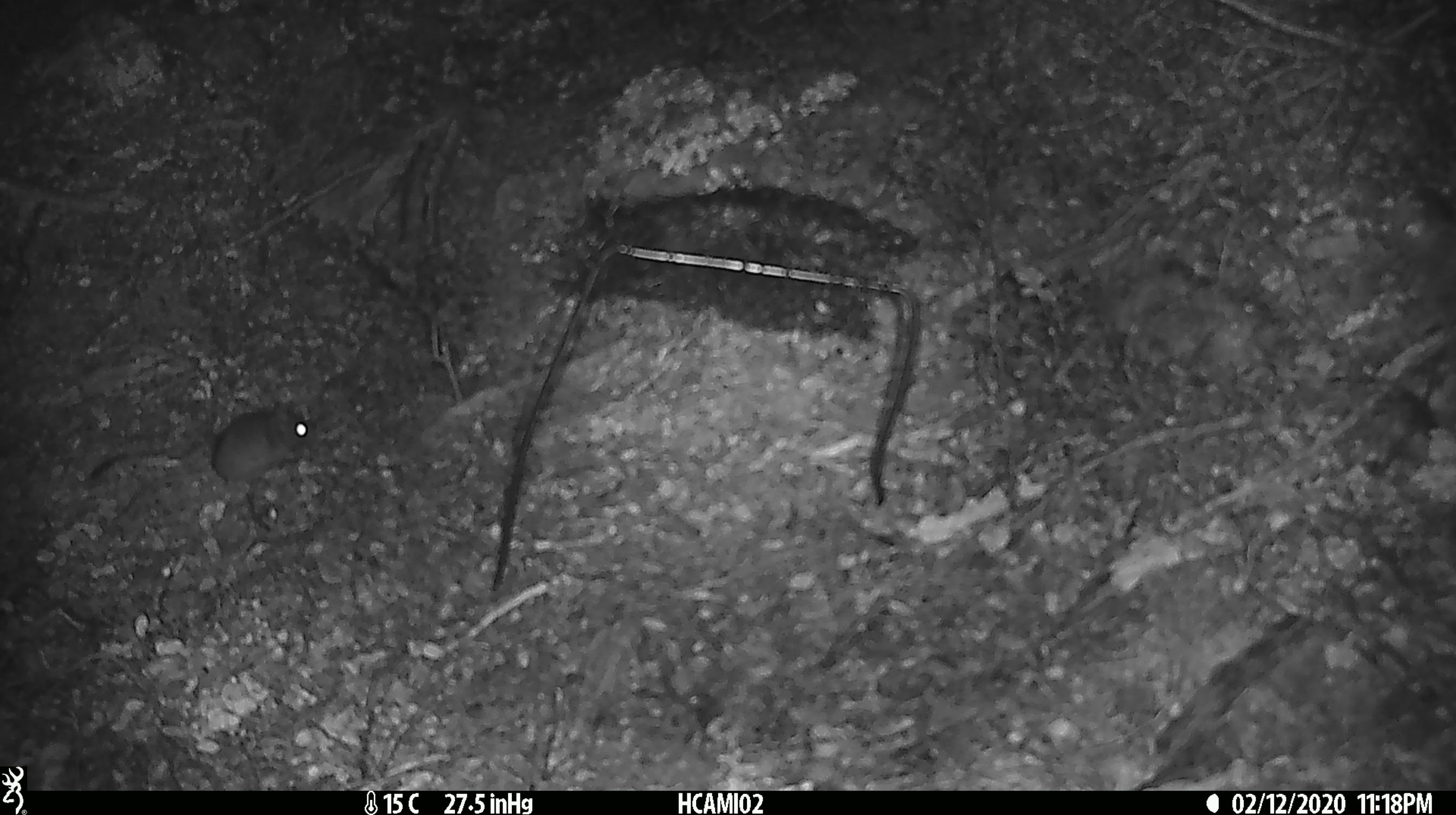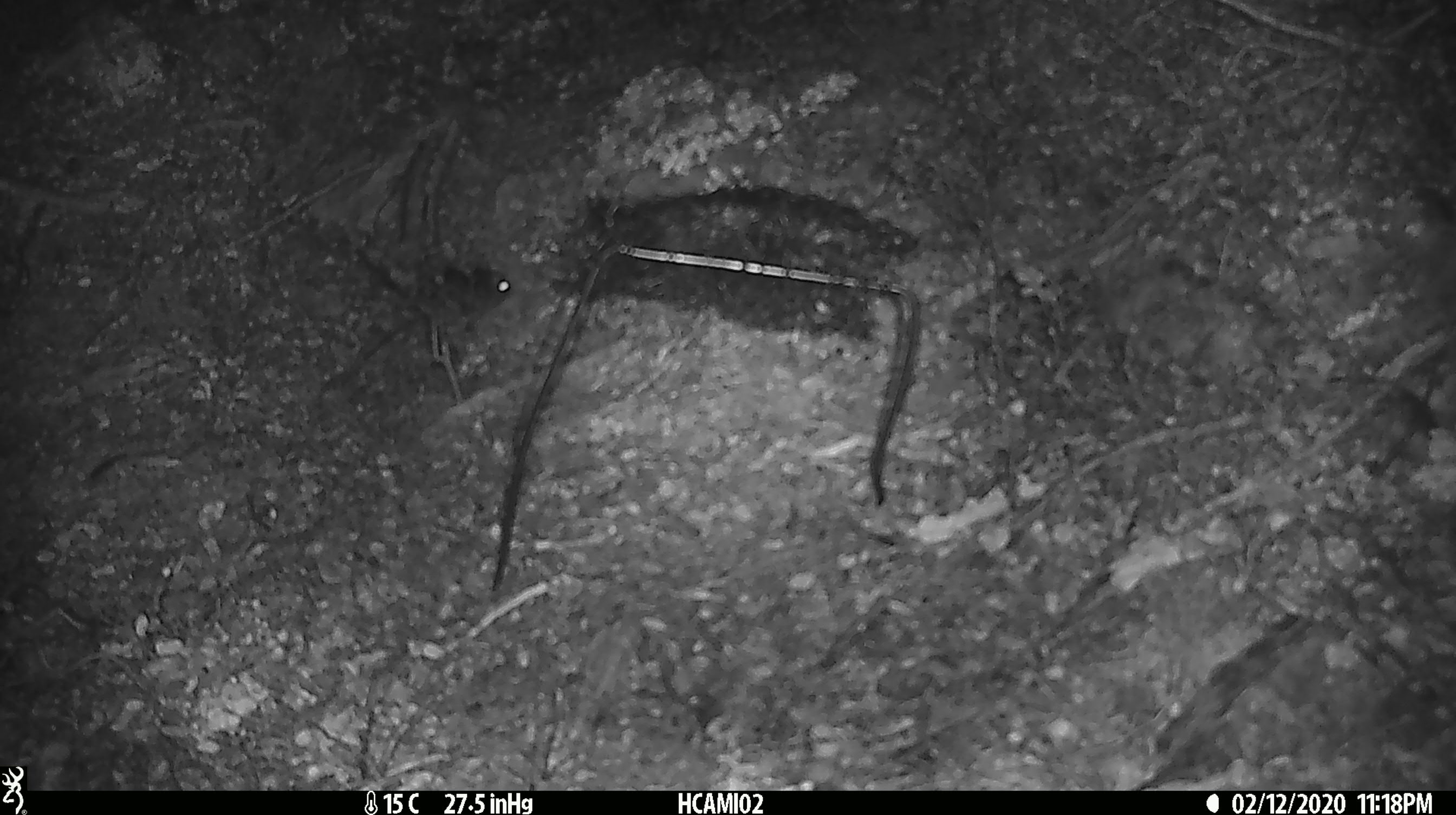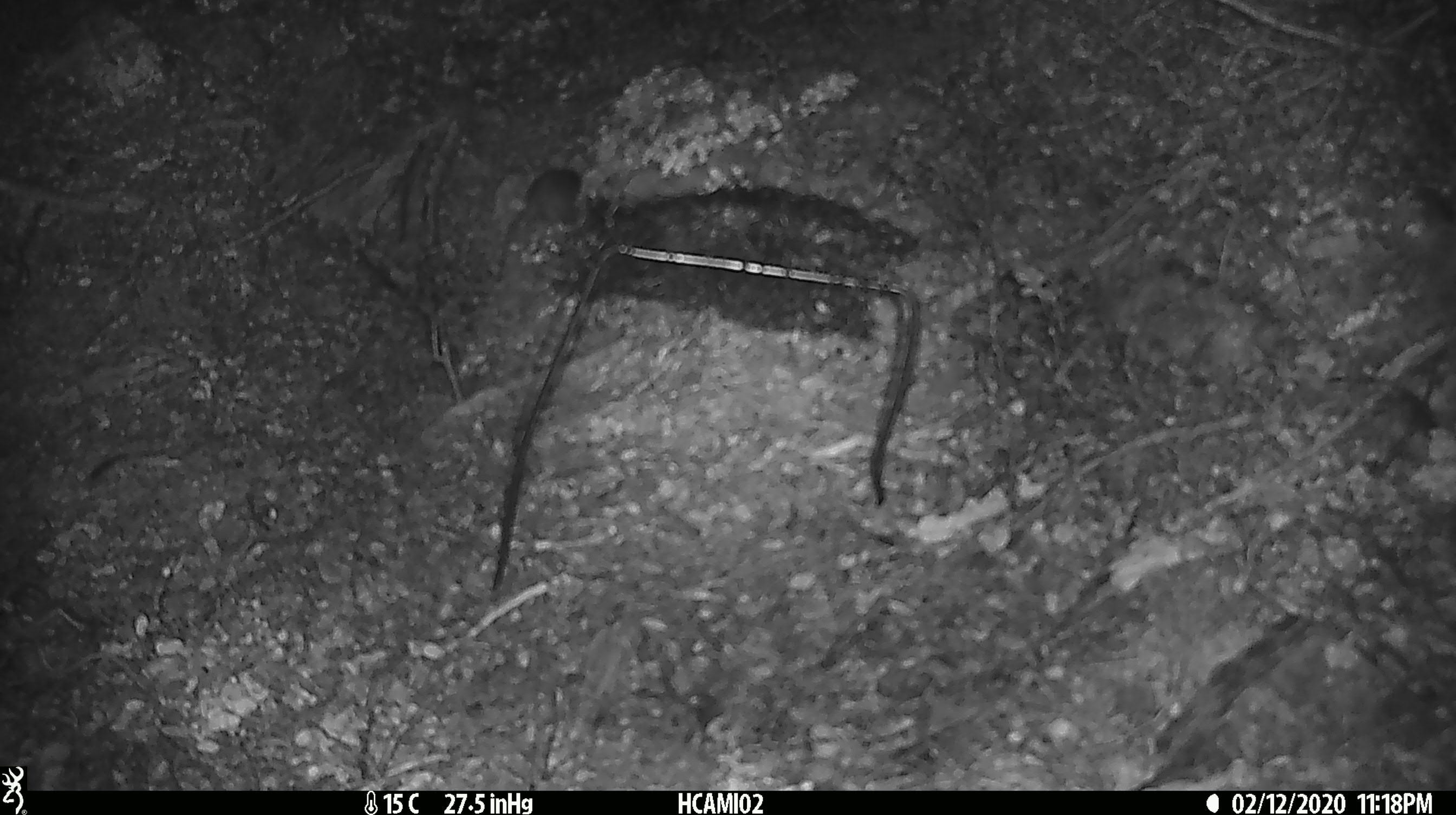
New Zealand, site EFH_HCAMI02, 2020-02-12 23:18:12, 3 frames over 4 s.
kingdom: Animalia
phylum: Chordata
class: Mammalia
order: Rodentia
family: Muridae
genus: Mus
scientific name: Mus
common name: mouse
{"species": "mouse (Mus)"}